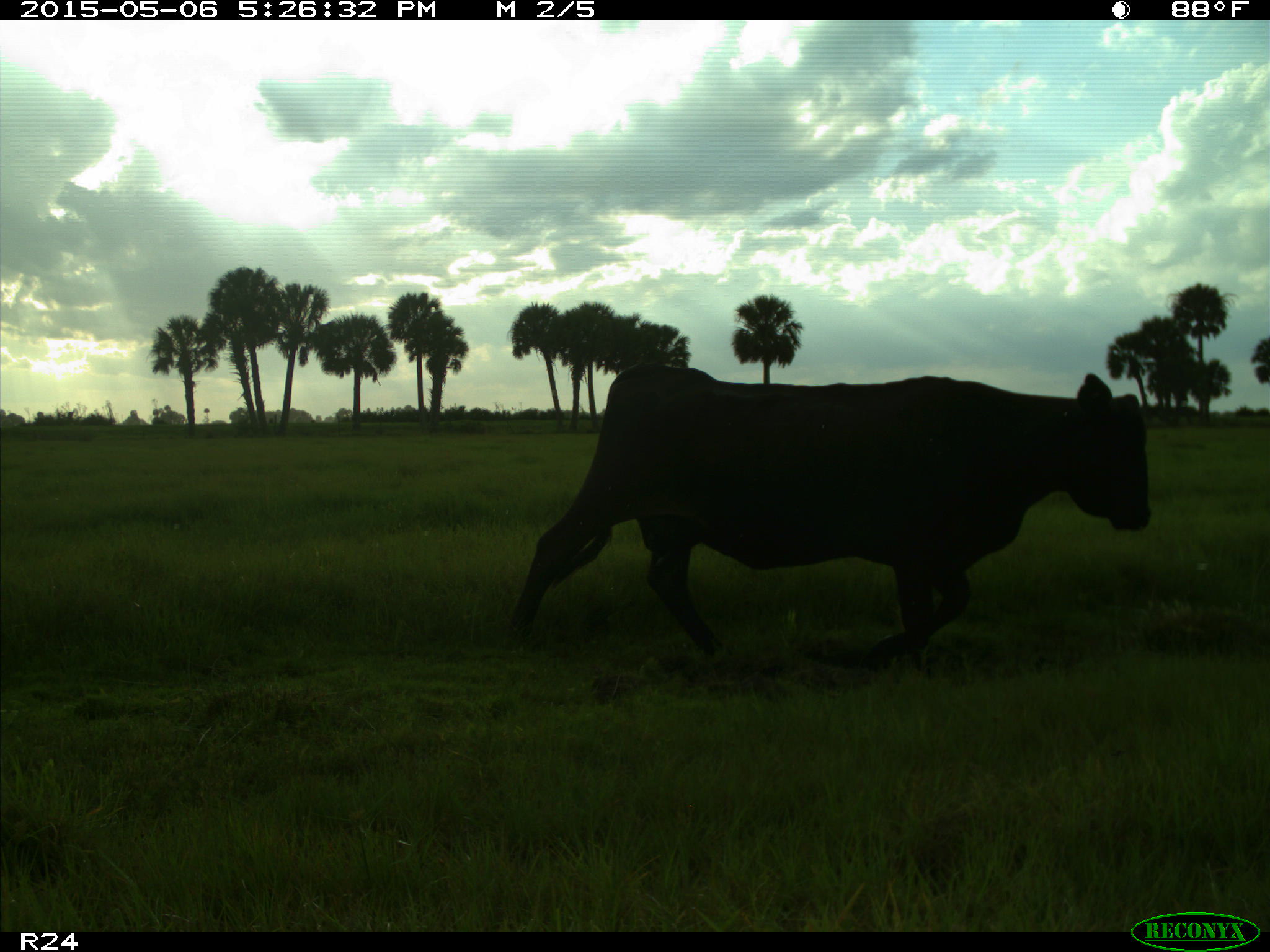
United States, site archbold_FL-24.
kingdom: Animalia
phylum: Chordata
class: Mammalia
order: Artiodactyla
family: Bovidae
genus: Bos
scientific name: Bos taurus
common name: domestic cow